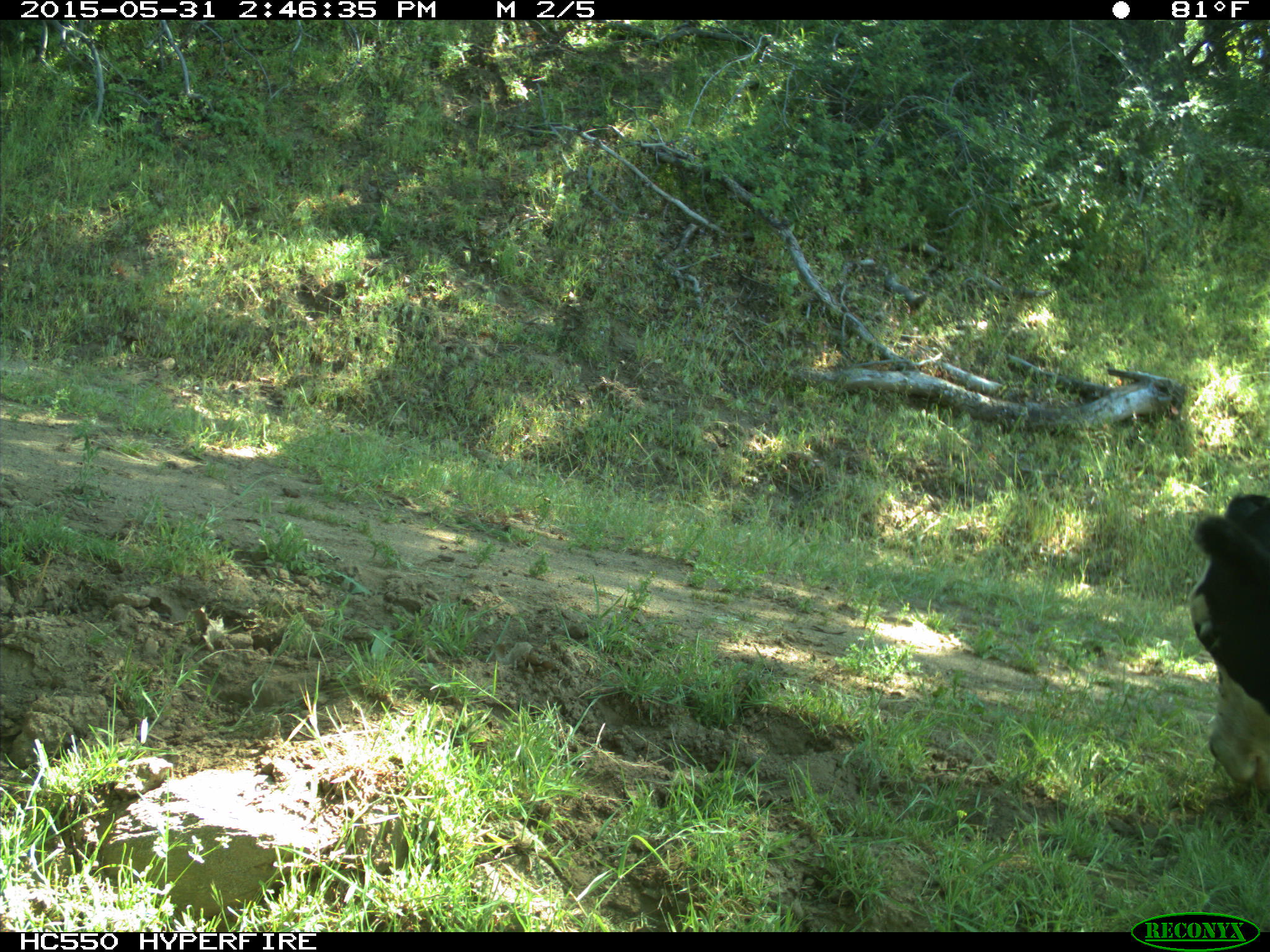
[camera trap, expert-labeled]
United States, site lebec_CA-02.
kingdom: Animalia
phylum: Chordata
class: Mammalia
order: Artiodactyla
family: Bovidae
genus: Bos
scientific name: Bos taurus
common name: domestic cow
Bos taurus (domestic cow).